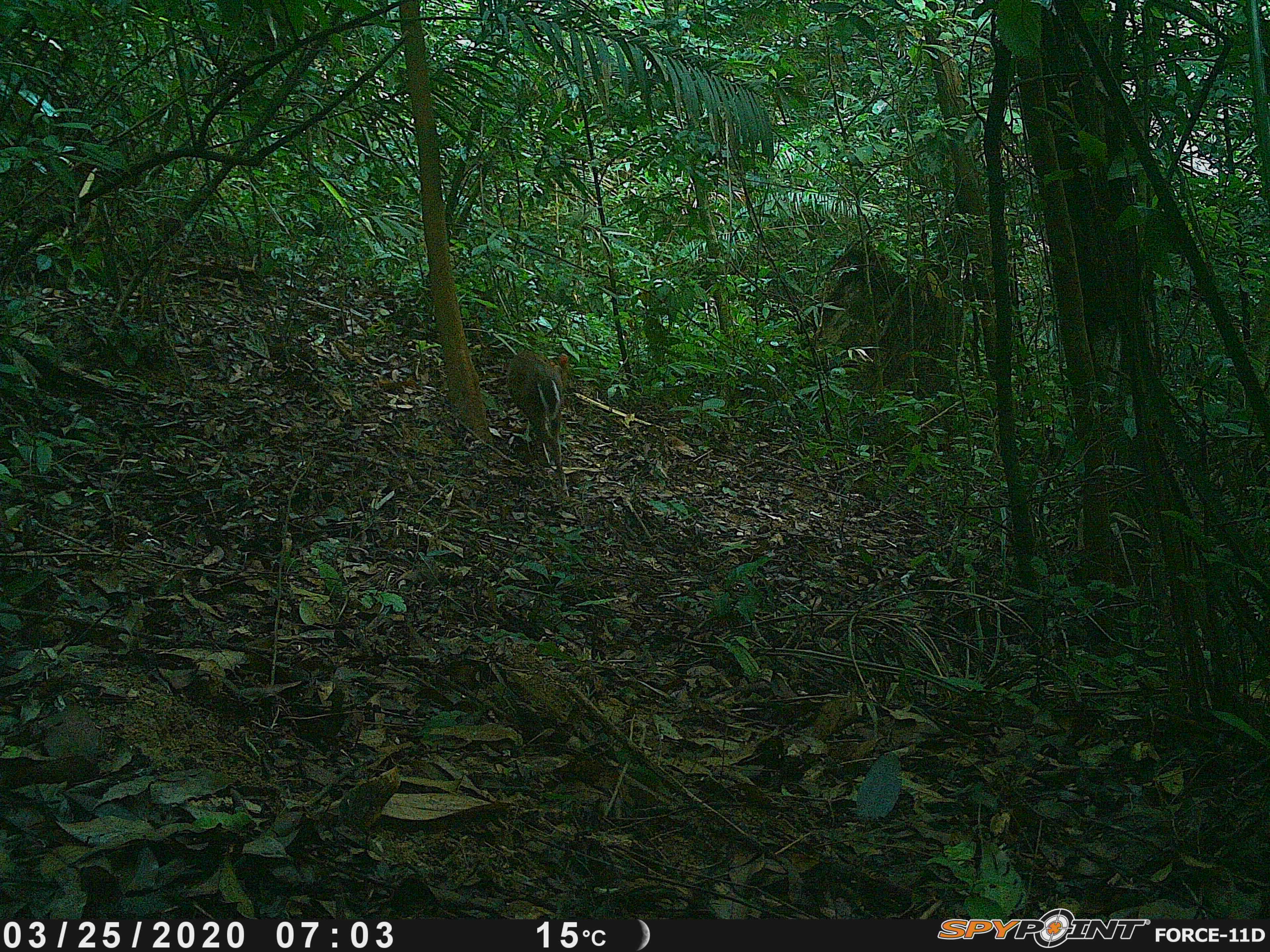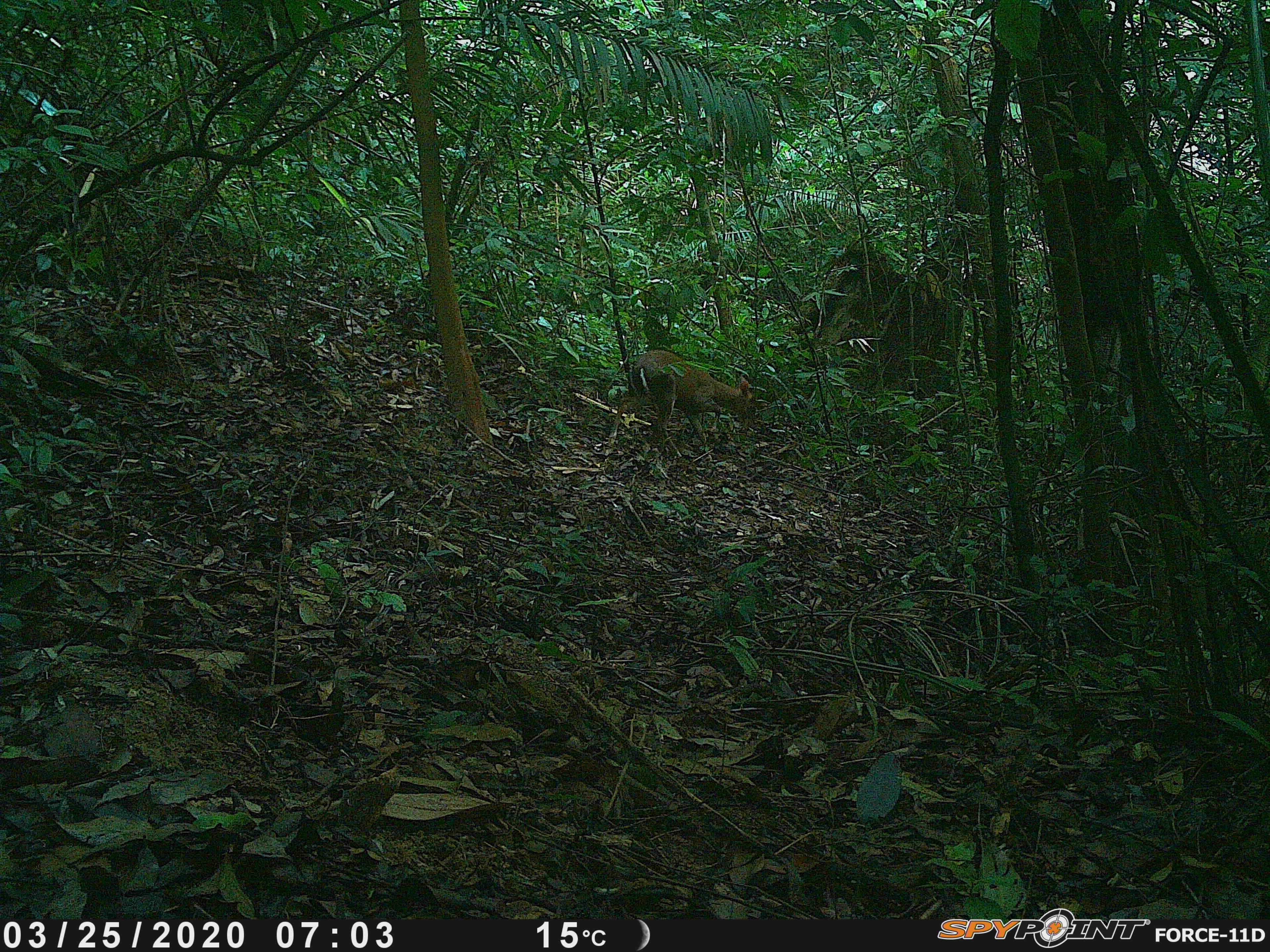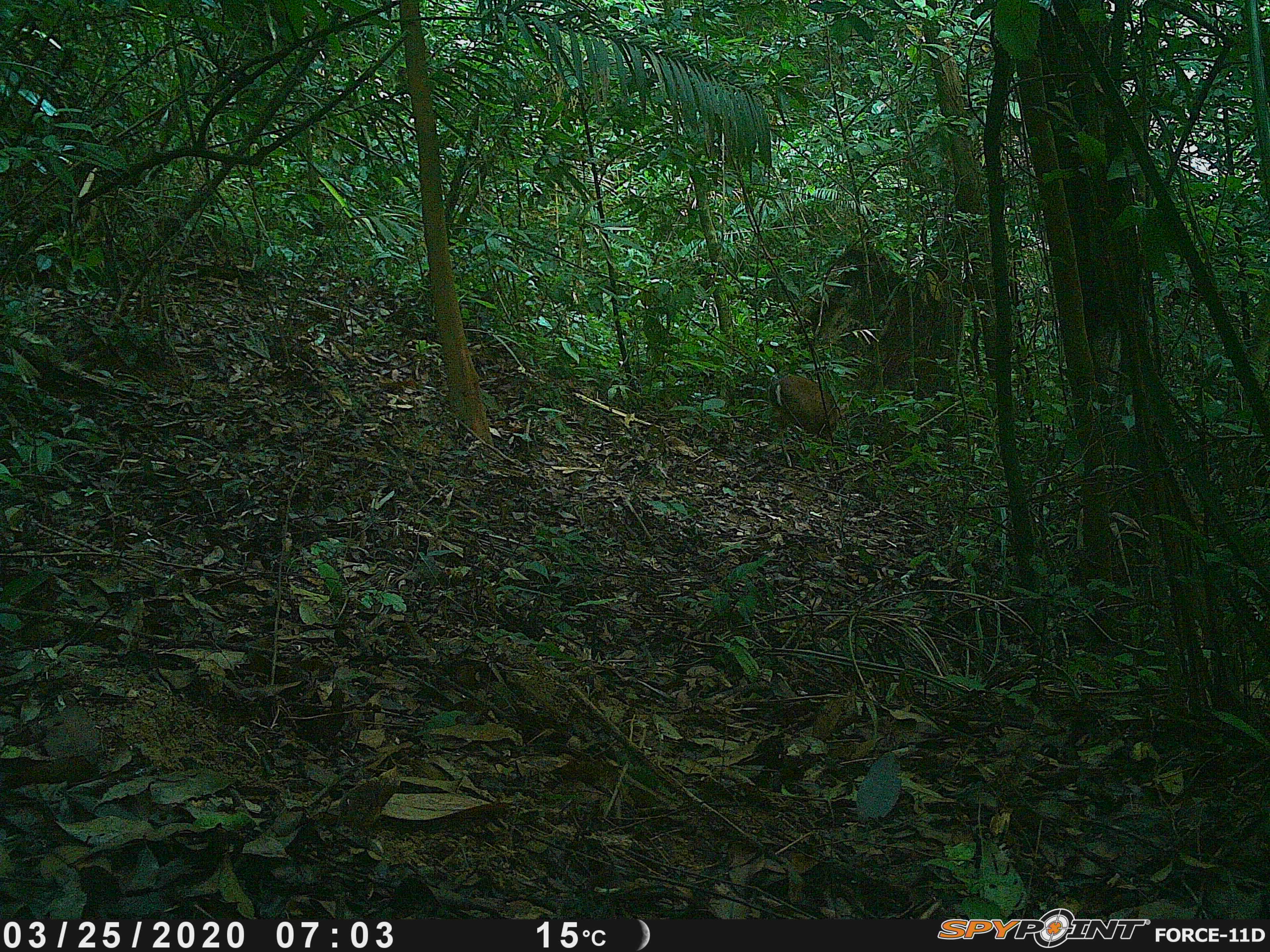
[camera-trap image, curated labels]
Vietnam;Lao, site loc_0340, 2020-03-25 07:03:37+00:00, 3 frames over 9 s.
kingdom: Animalia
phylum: Chordata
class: Mammalia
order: Artiodactyla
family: Cervidae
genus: Muntiacus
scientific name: Muntiacus rooseveltorum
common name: roosevelt's muntjac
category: roosevelts muntjac group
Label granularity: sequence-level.